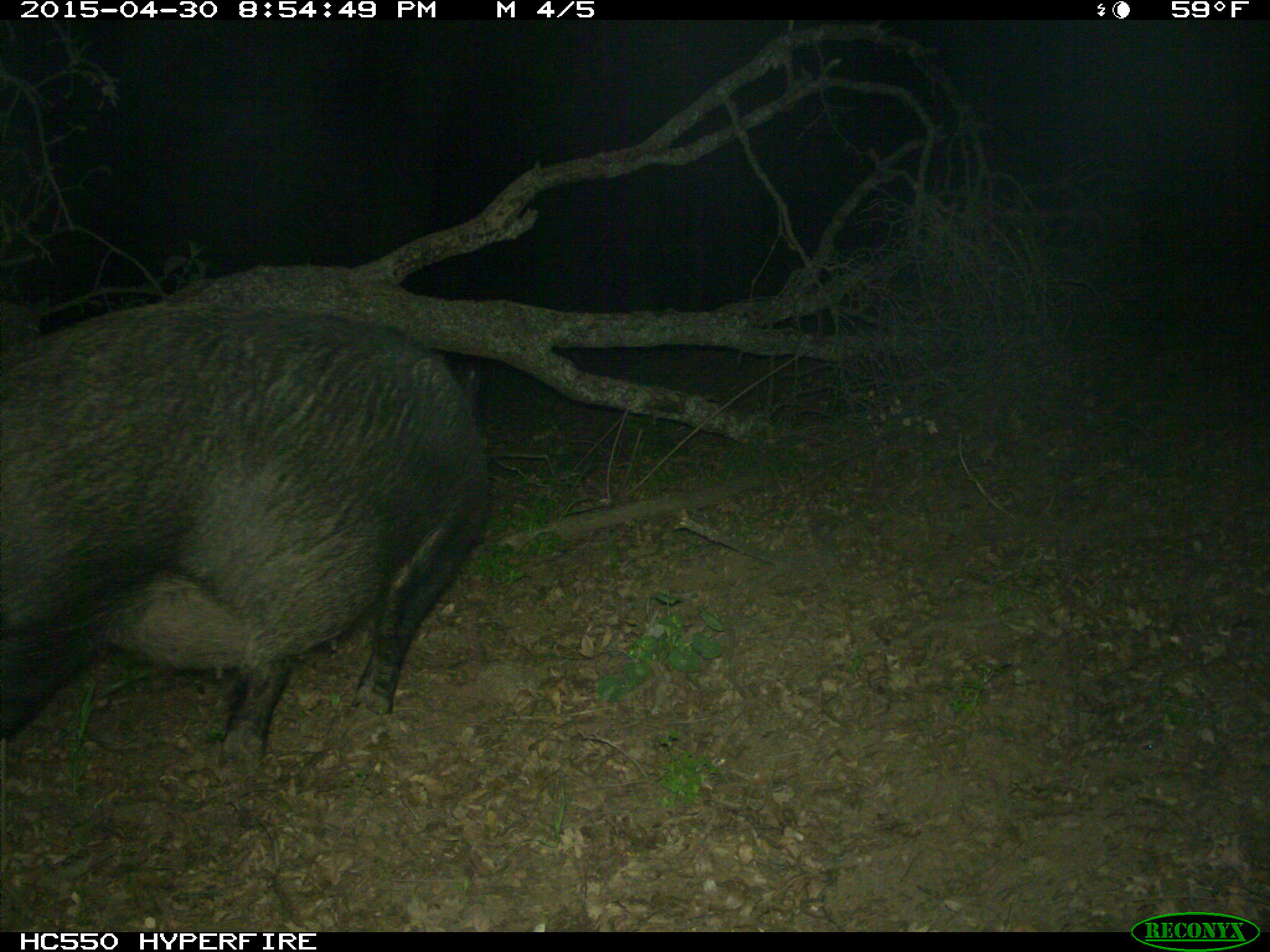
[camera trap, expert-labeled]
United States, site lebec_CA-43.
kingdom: Animalia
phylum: Chordata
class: Mammalia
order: Artiodactyla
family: Suidae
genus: Sus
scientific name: Sus scrofa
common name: wild boar